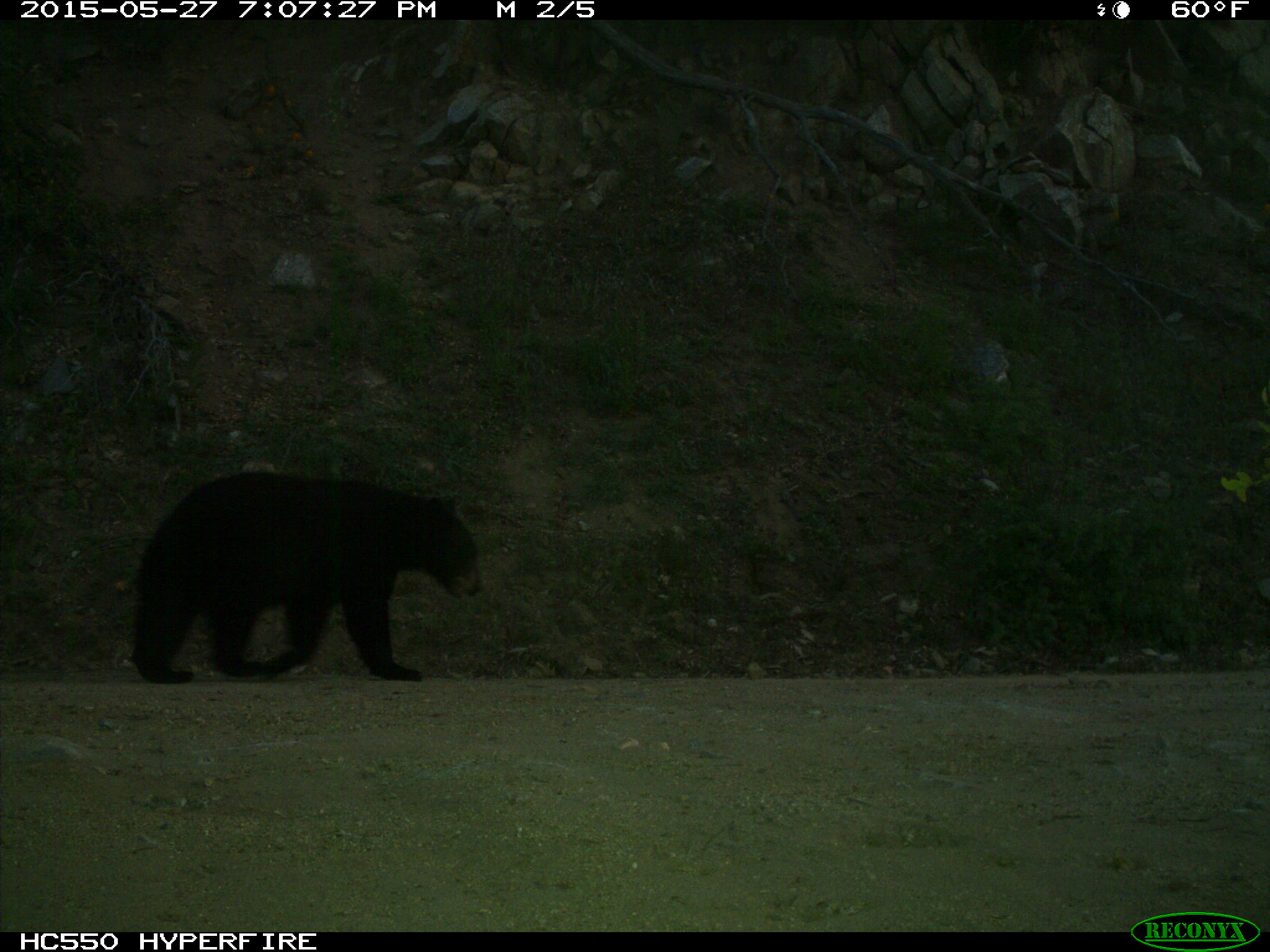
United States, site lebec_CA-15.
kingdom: Animalia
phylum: Chordata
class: Mammalia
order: Carnivora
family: Ursidae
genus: Ursus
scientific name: Ursus americanus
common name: american black bear